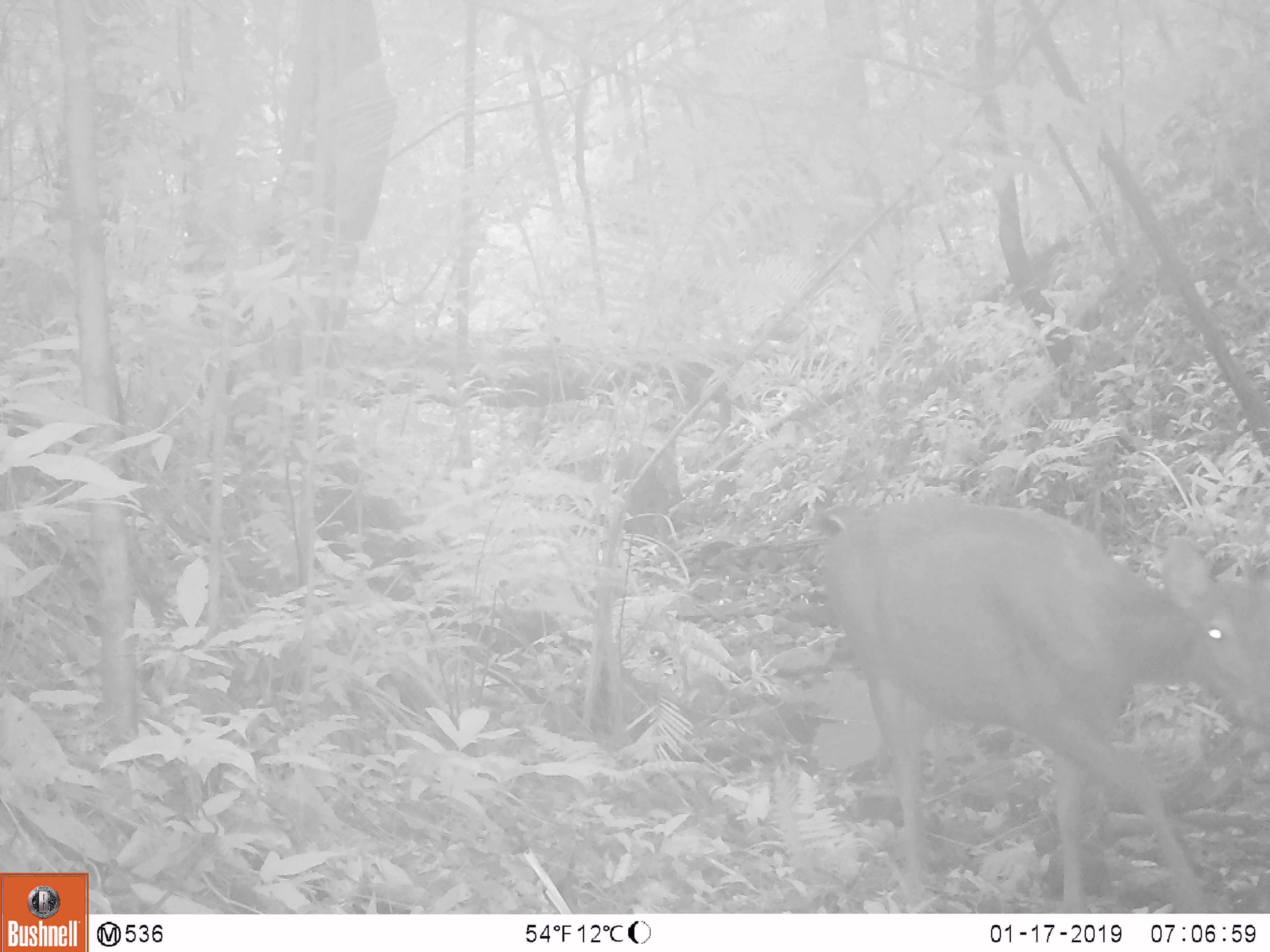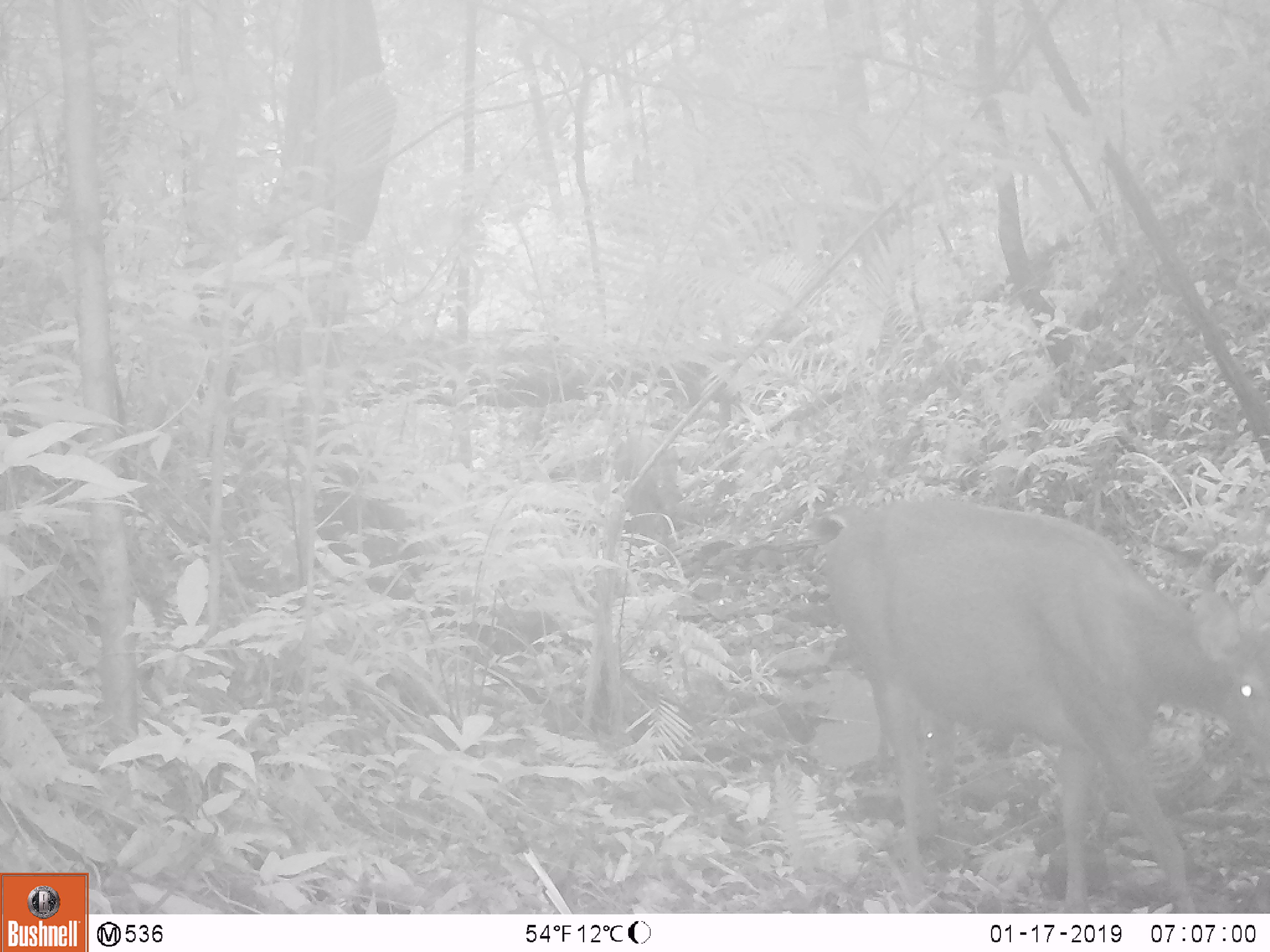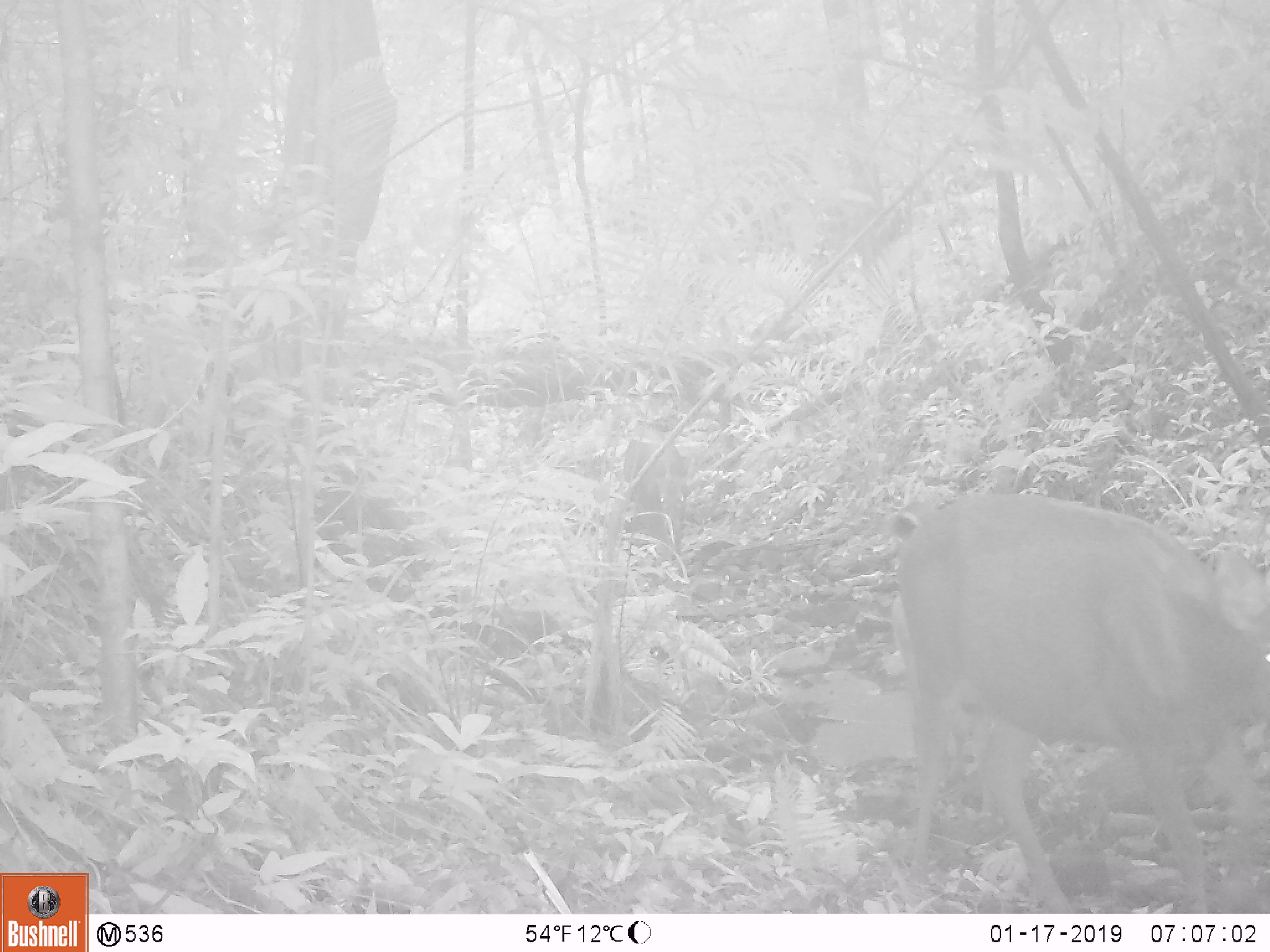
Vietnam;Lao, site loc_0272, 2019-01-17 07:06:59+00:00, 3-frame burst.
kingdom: Animalia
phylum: Chordata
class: Mammalia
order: Artiodactyla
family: Cervidae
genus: Rusa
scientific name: Rusa unicolor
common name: sambar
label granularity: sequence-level